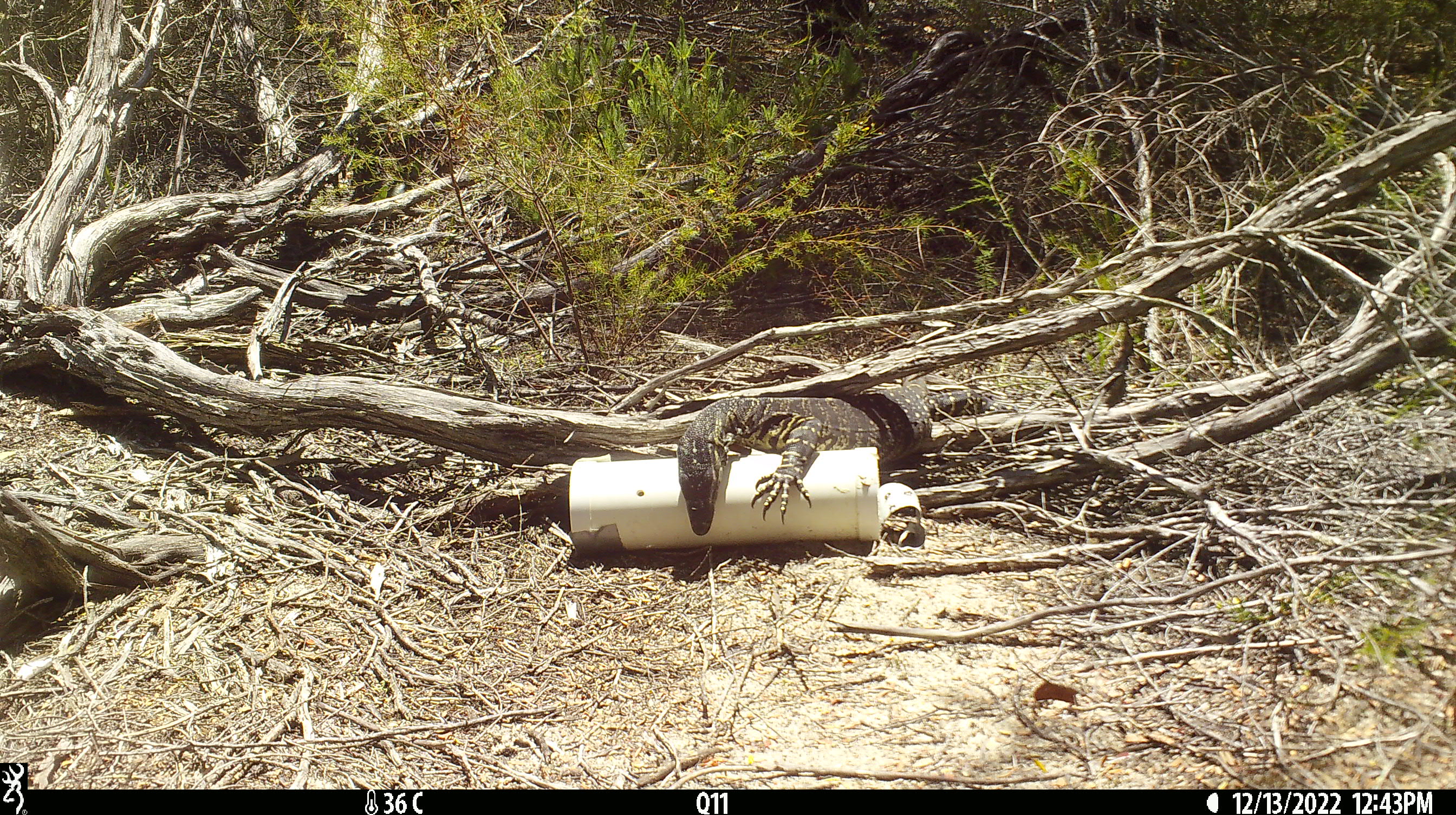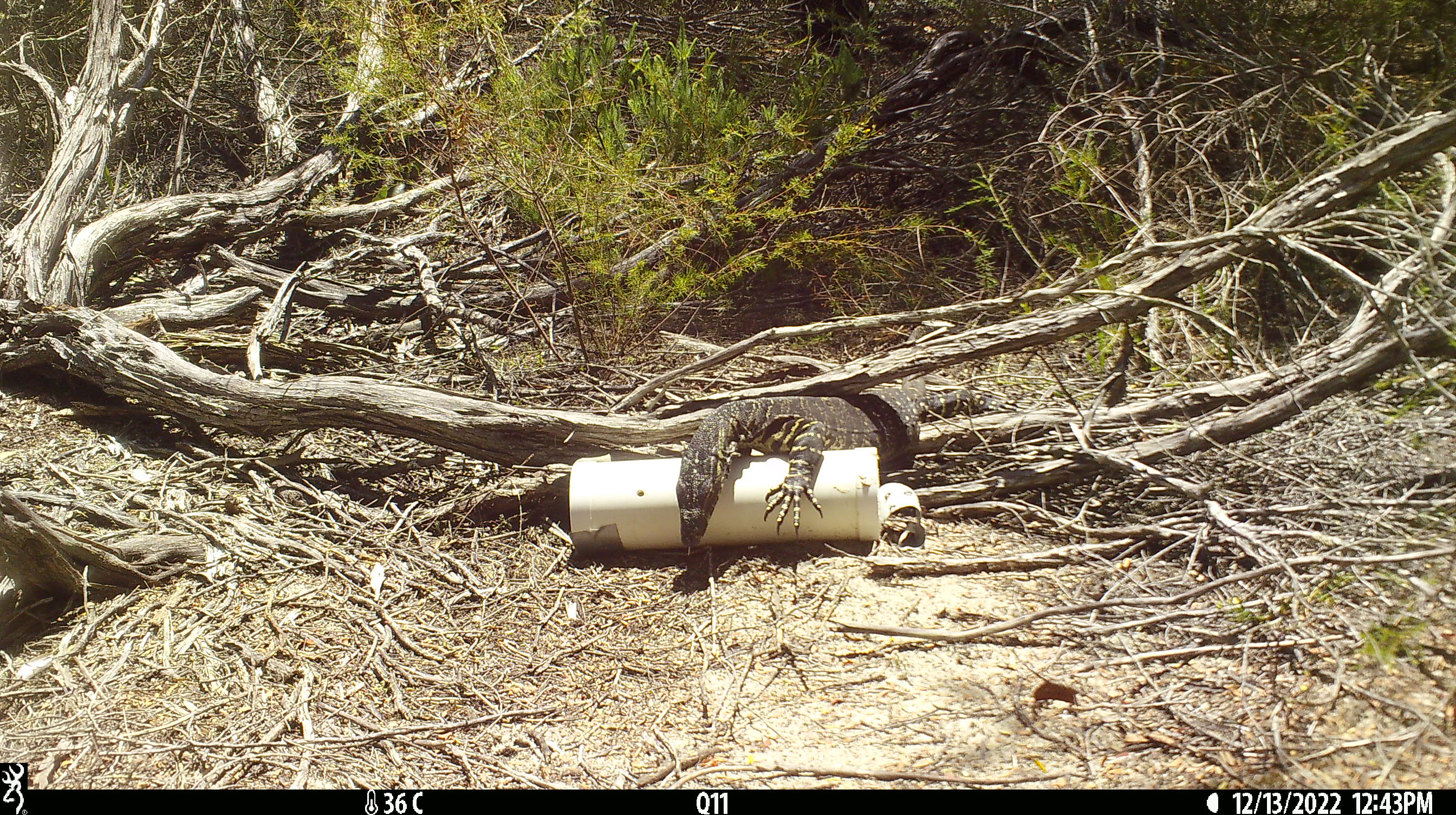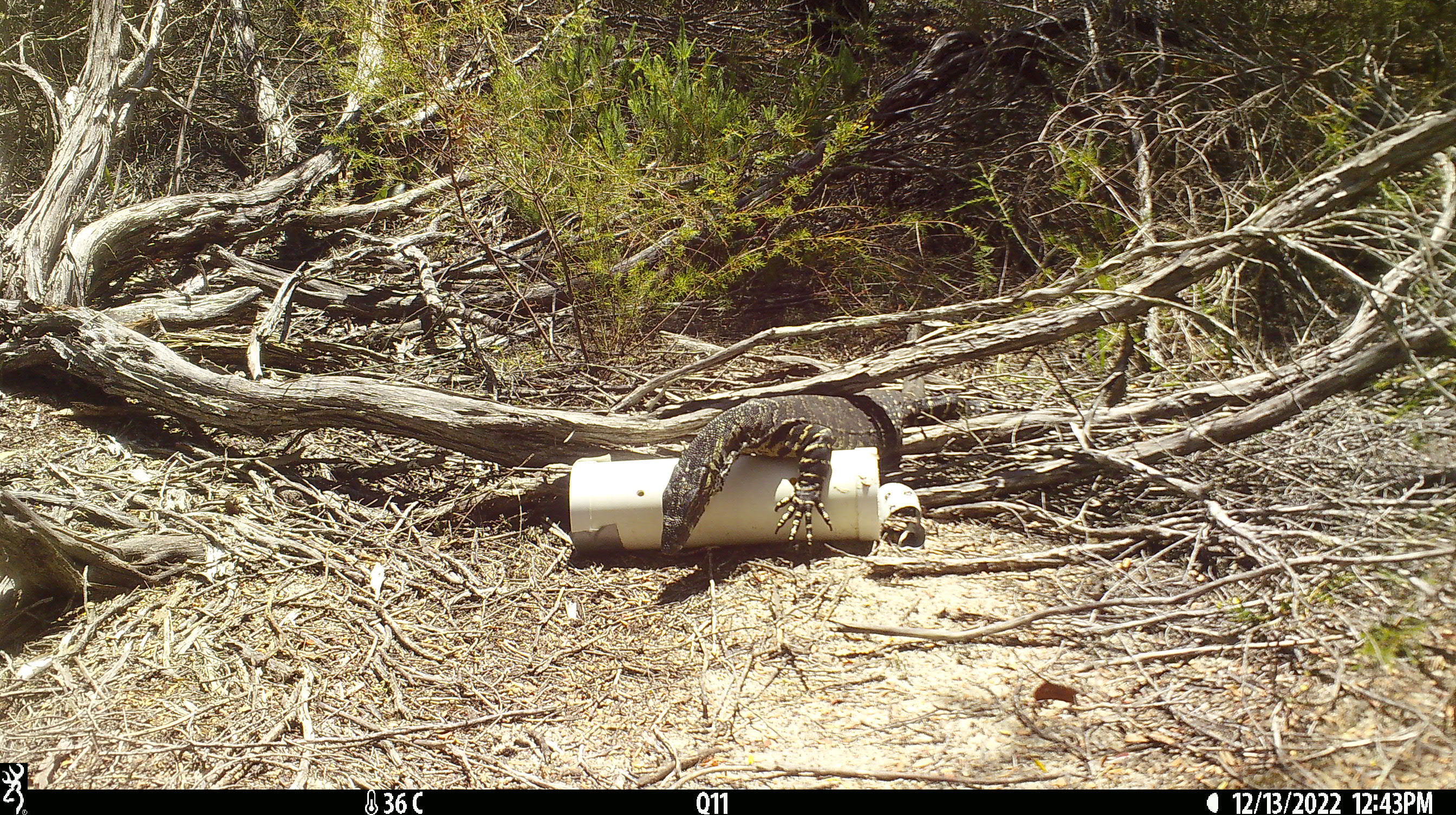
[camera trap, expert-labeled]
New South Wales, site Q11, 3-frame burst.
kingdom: Animalia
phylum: Chordata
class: Reptilia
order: Squamata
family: Varanidae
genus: Varanus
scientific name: Varanus varius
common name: lace monitor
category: goanna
Goanna (lace monitor) (Varanus varius).